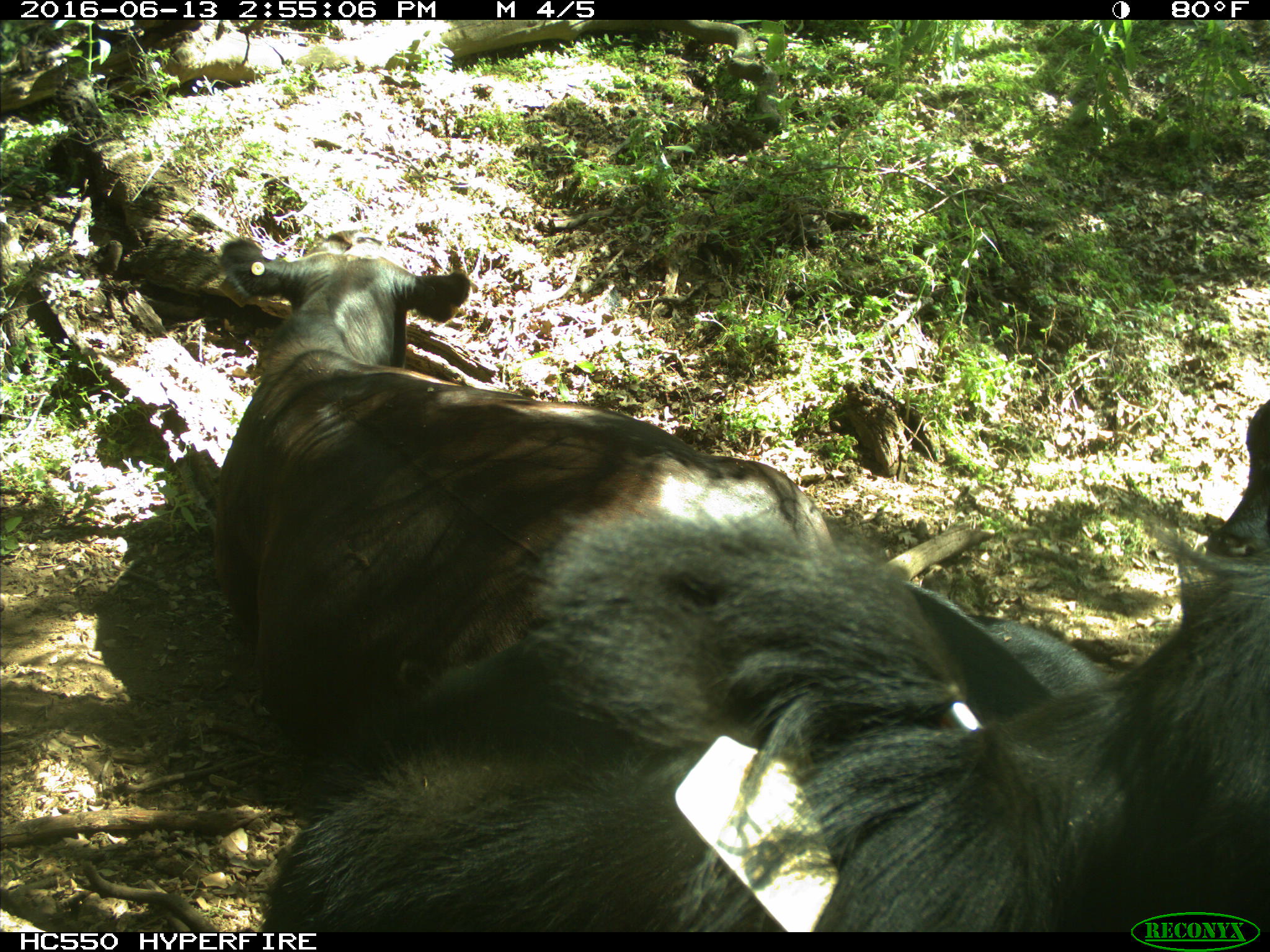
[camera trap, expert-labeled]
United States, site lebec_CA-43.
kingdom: Animalia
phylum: Chordata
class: Mammalia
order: Artiodactyla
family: Bovidae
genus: Bos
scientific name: Bos taurus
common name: domestic cow